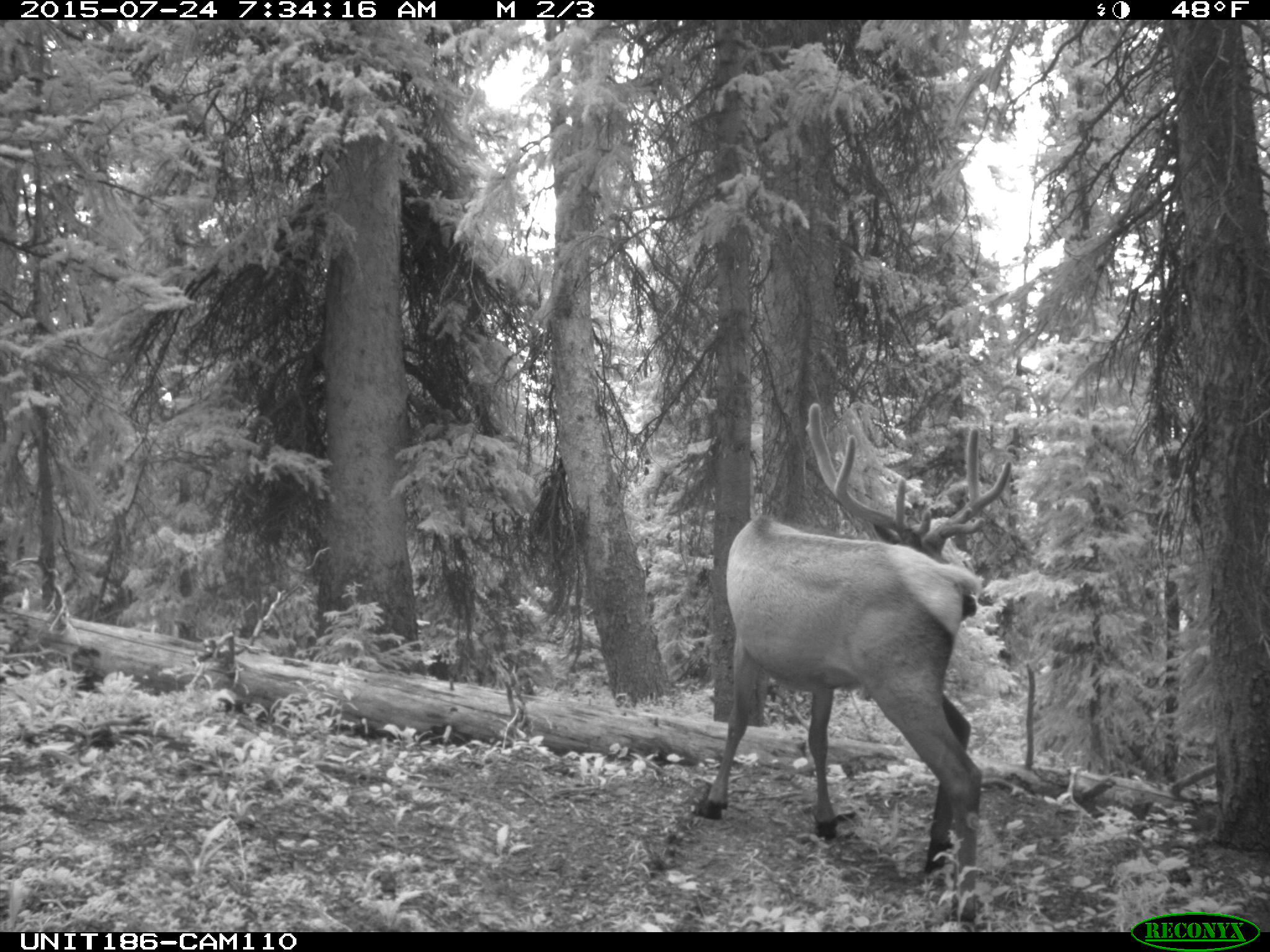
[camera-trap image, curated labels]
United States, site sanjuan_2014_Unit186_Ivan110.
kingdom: Animalia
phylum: Chordata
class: Mammalia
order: Artiodactyla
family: Cervidae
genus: Cervus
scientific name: Cervus elaphus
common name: red deer